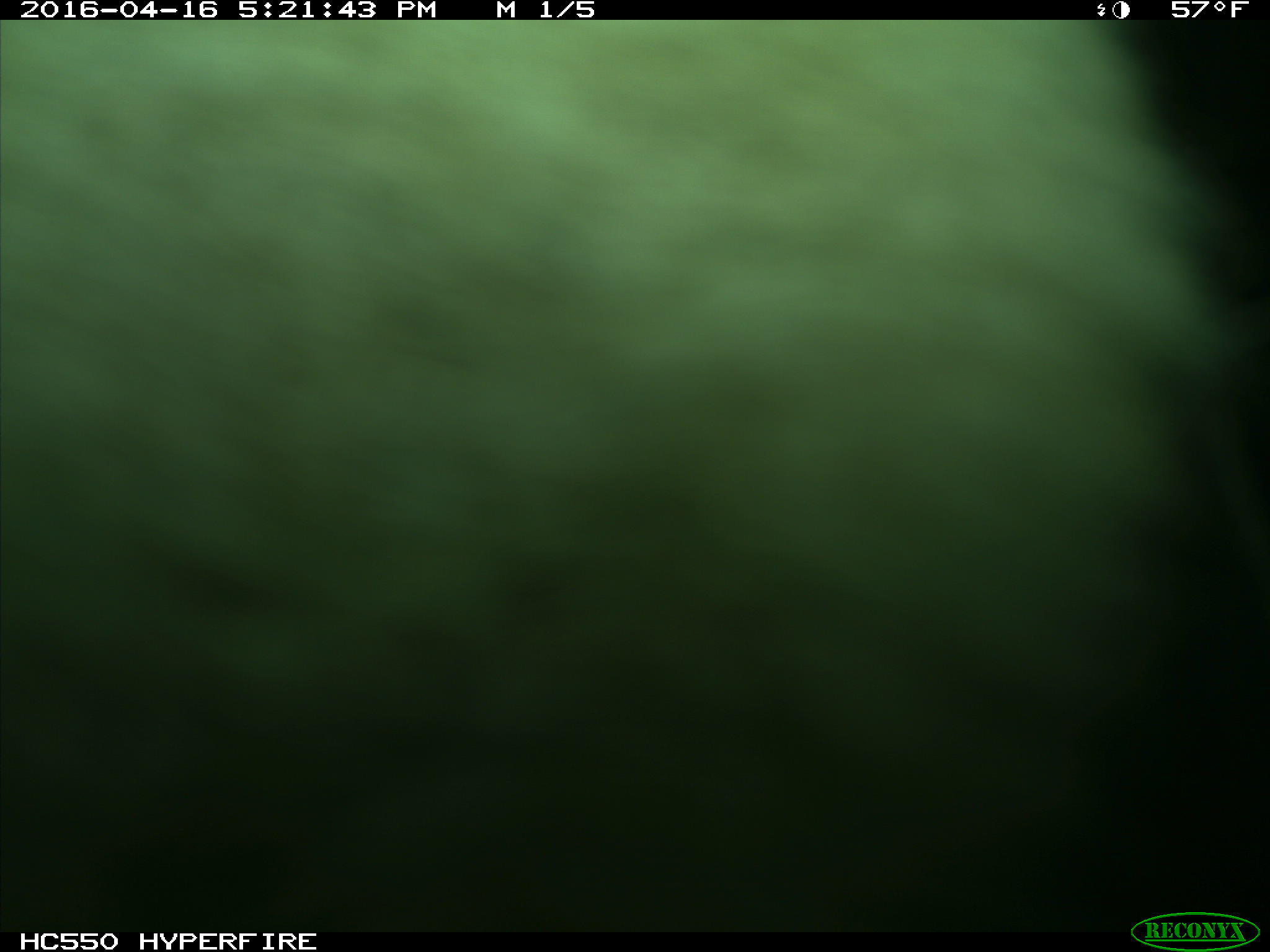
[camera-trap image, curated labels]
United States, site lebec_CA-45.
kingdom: Animalia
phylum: Chordata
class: Mammalia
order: Artiodactyla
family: Bovidae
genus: Bos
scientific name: Bos taurus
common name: domestic cow